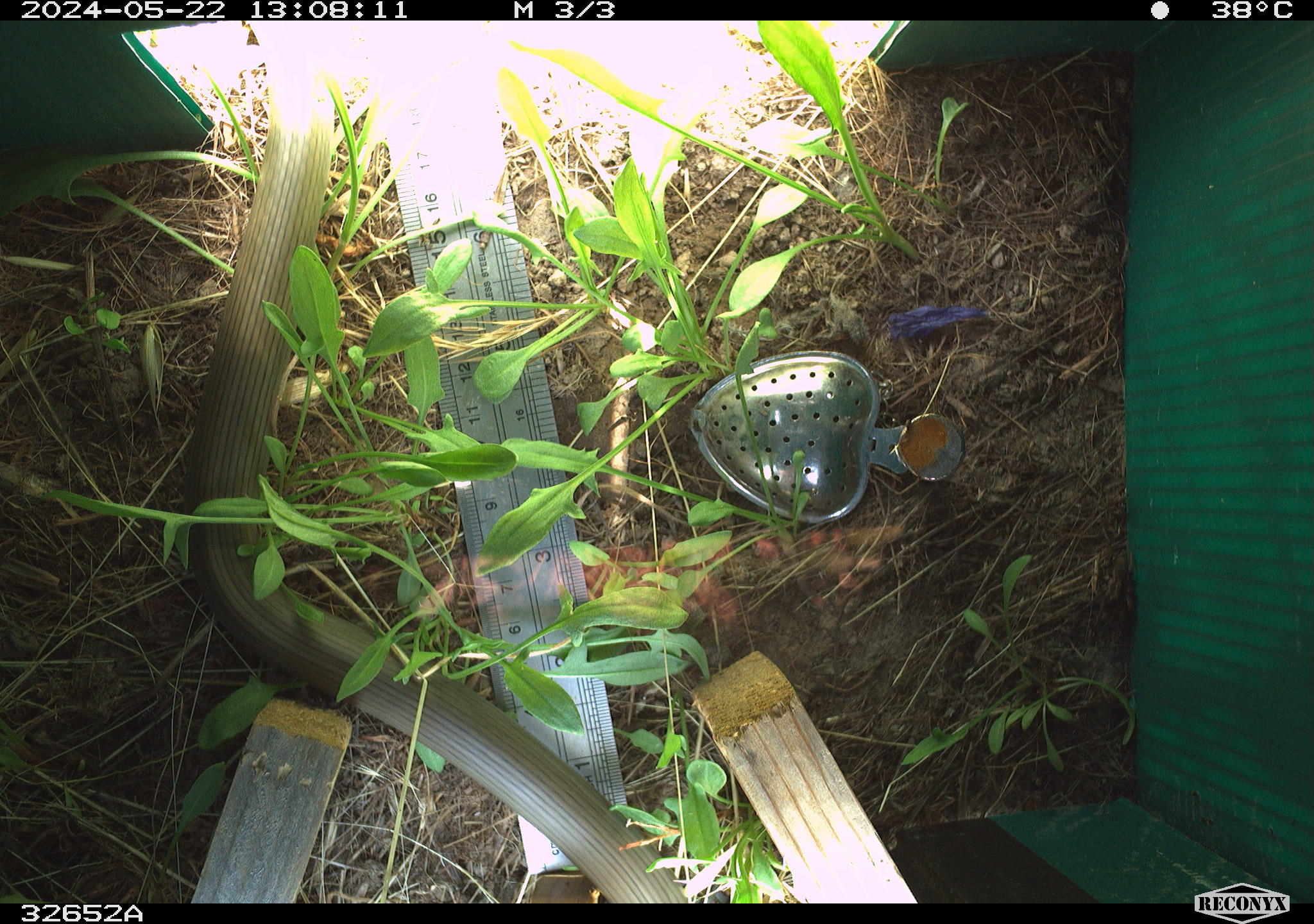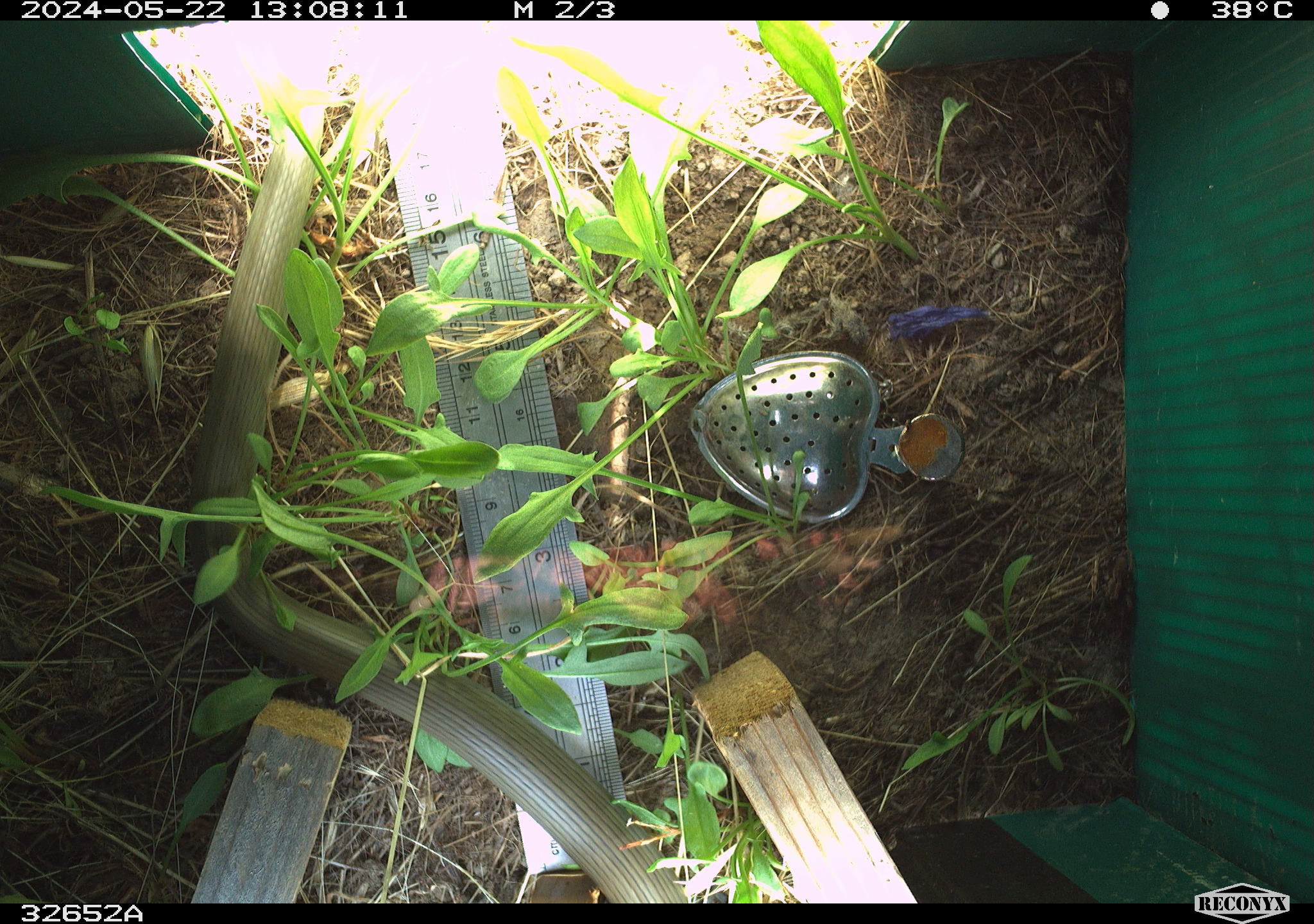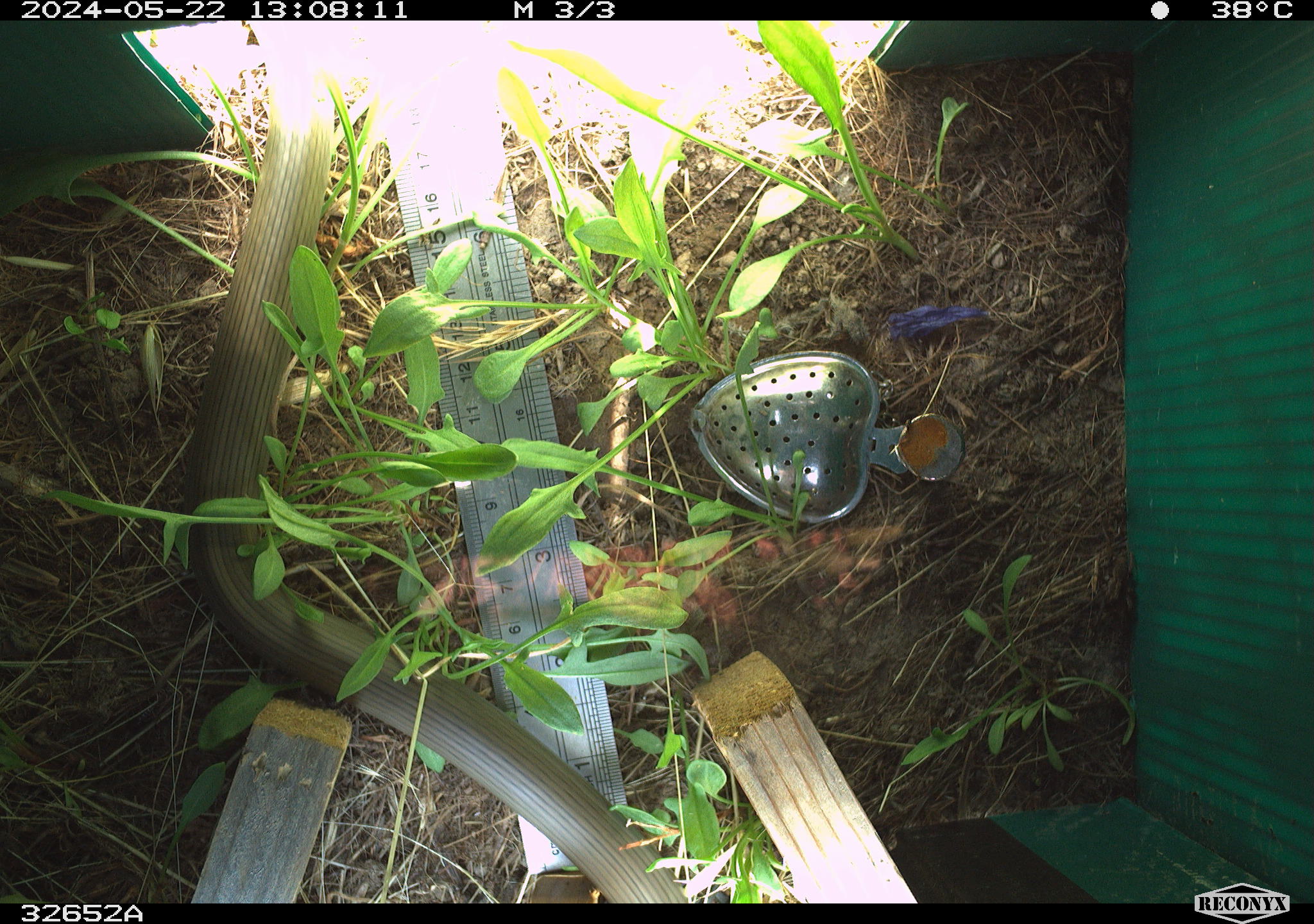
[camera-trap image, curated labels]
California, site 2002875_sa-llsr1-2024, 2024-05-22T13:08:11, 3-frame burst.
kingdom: Animalia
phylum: Chordata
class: Reptilia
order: Squamata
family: Colubridae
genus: Coluber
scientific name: Coluber constrictor mormon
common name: western yellow-bellied racer